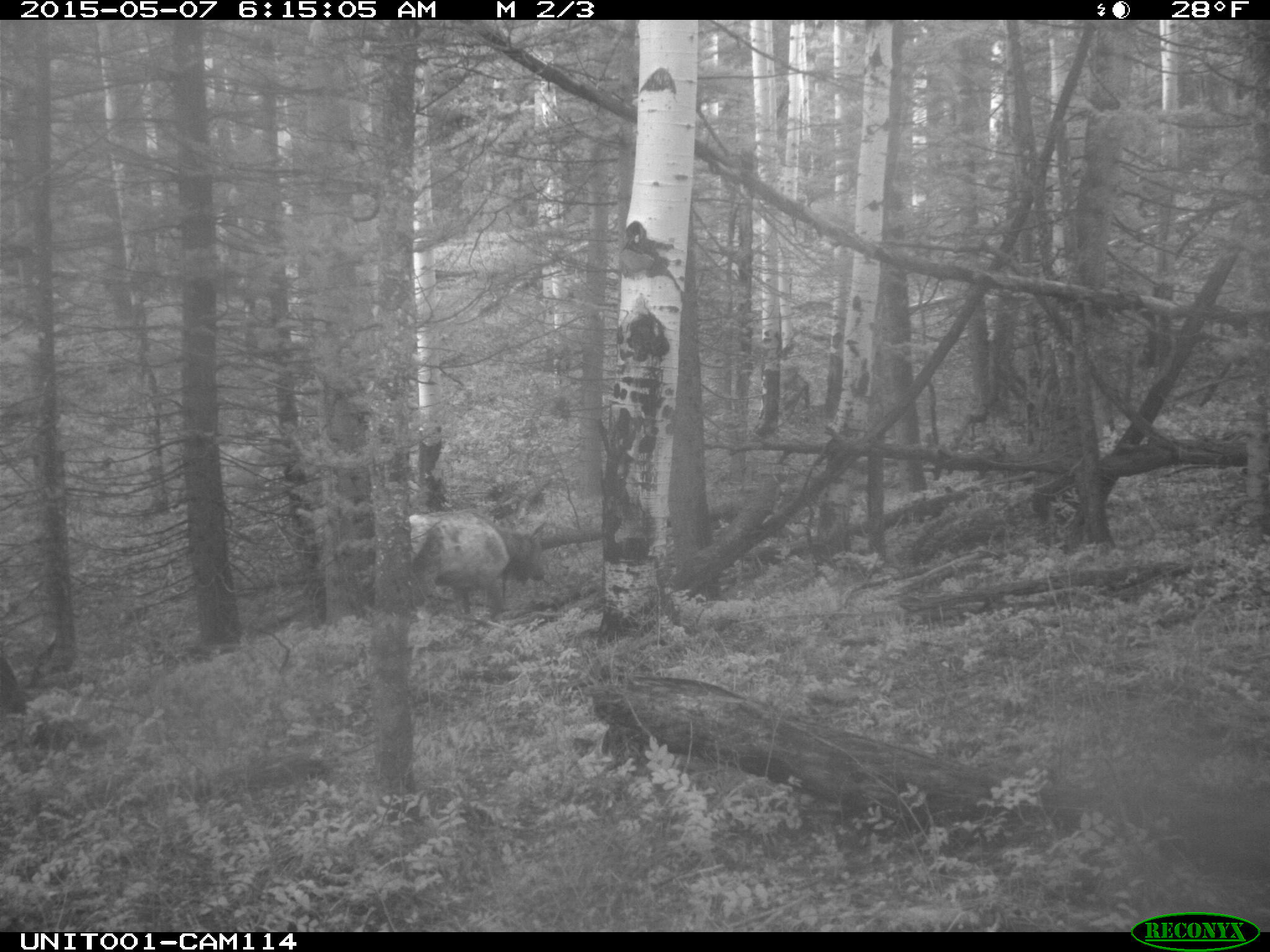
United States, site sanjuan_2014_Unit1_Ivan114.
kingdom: Animalia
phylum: Chordata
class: Mammalia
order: Artiodactyla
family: Cervidae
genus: Cervus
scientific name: Cervus elaphus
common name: red deer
Cervus elaphus (red deer).